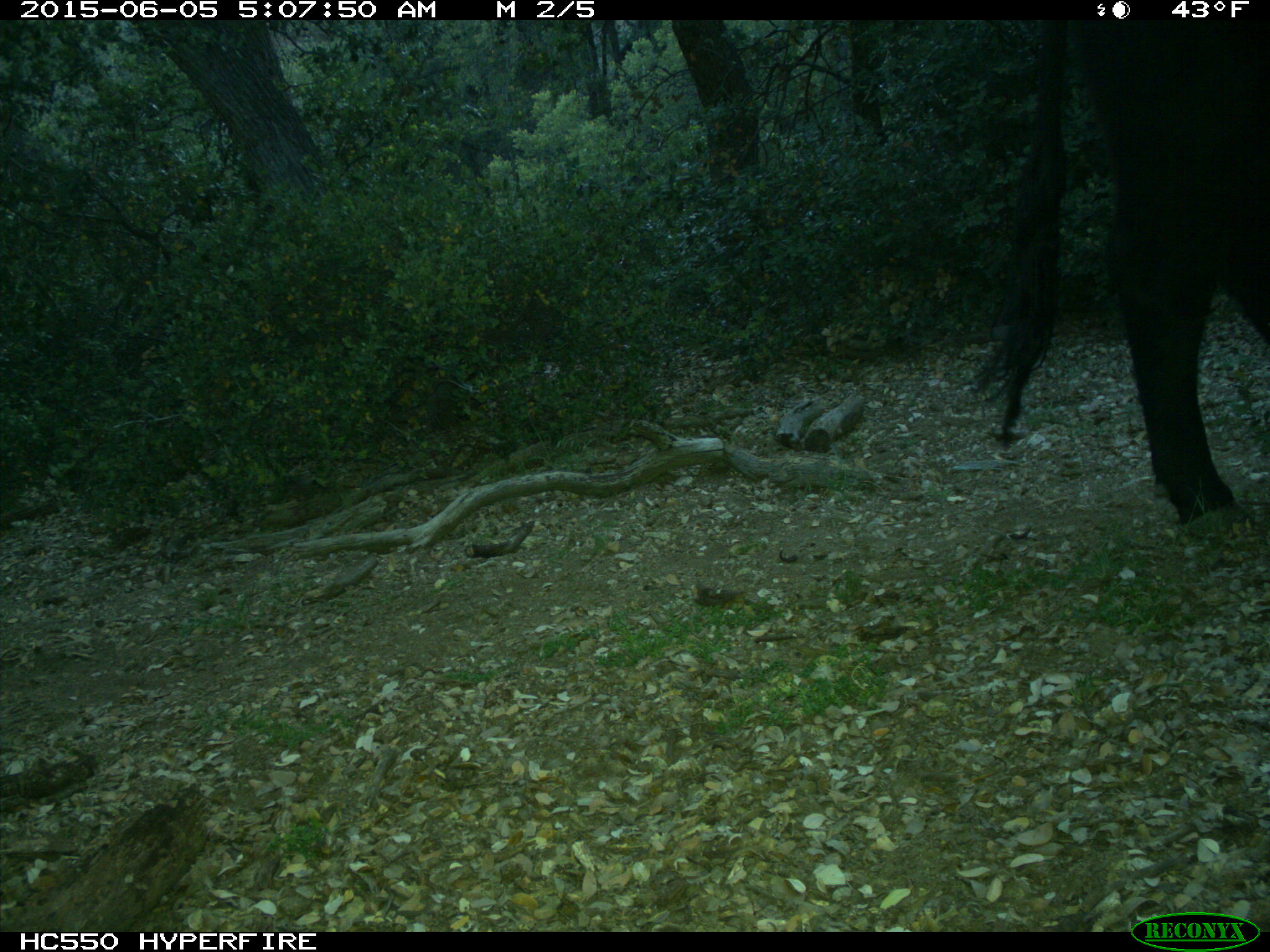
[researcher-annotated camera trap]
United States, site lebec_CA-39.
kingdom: Animalia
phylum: Chordata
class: Mammalia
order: Artiodactyla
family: Bovidae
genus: Bos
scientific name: Bos taurus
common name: domestic cow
Bos taurus (domestic cow).